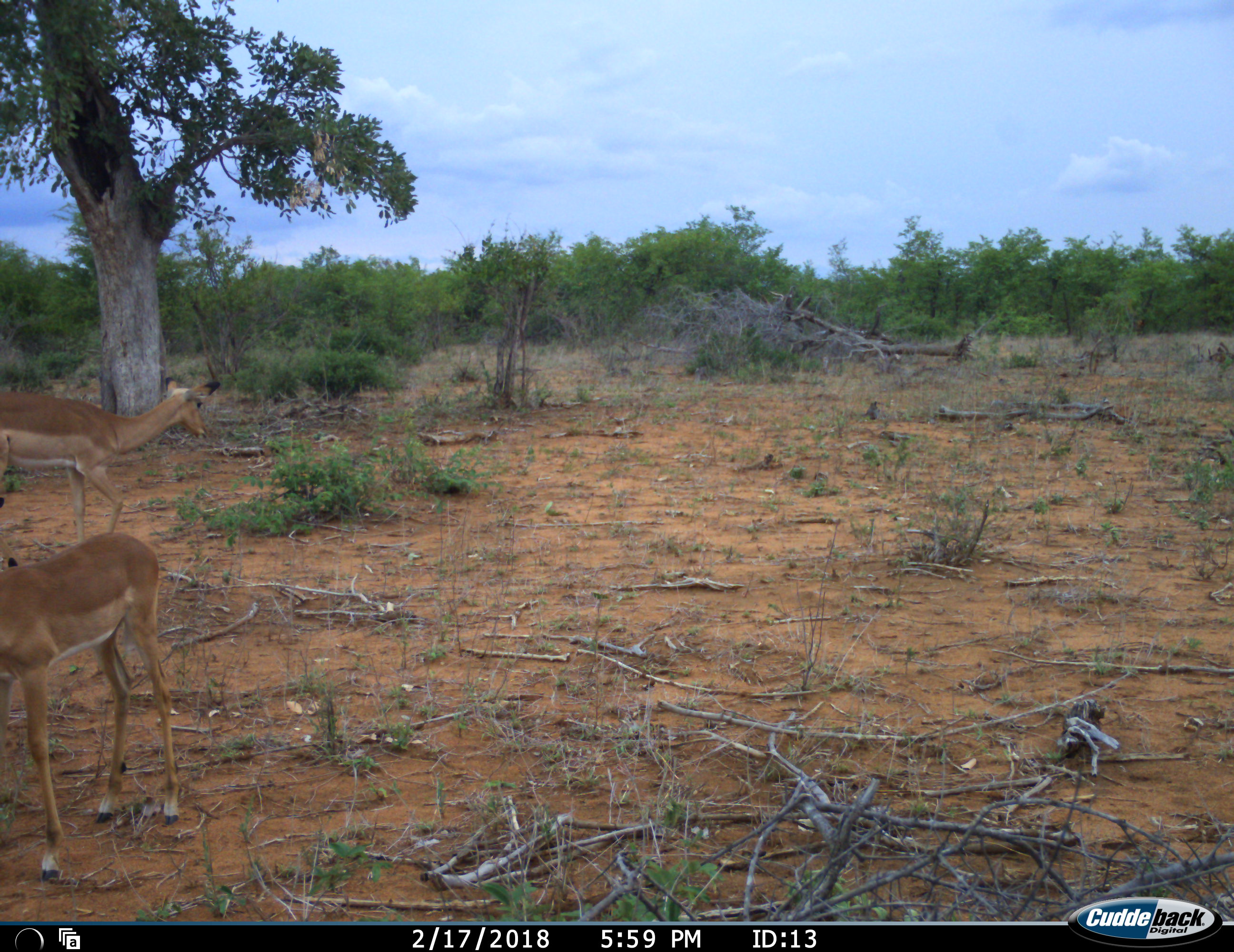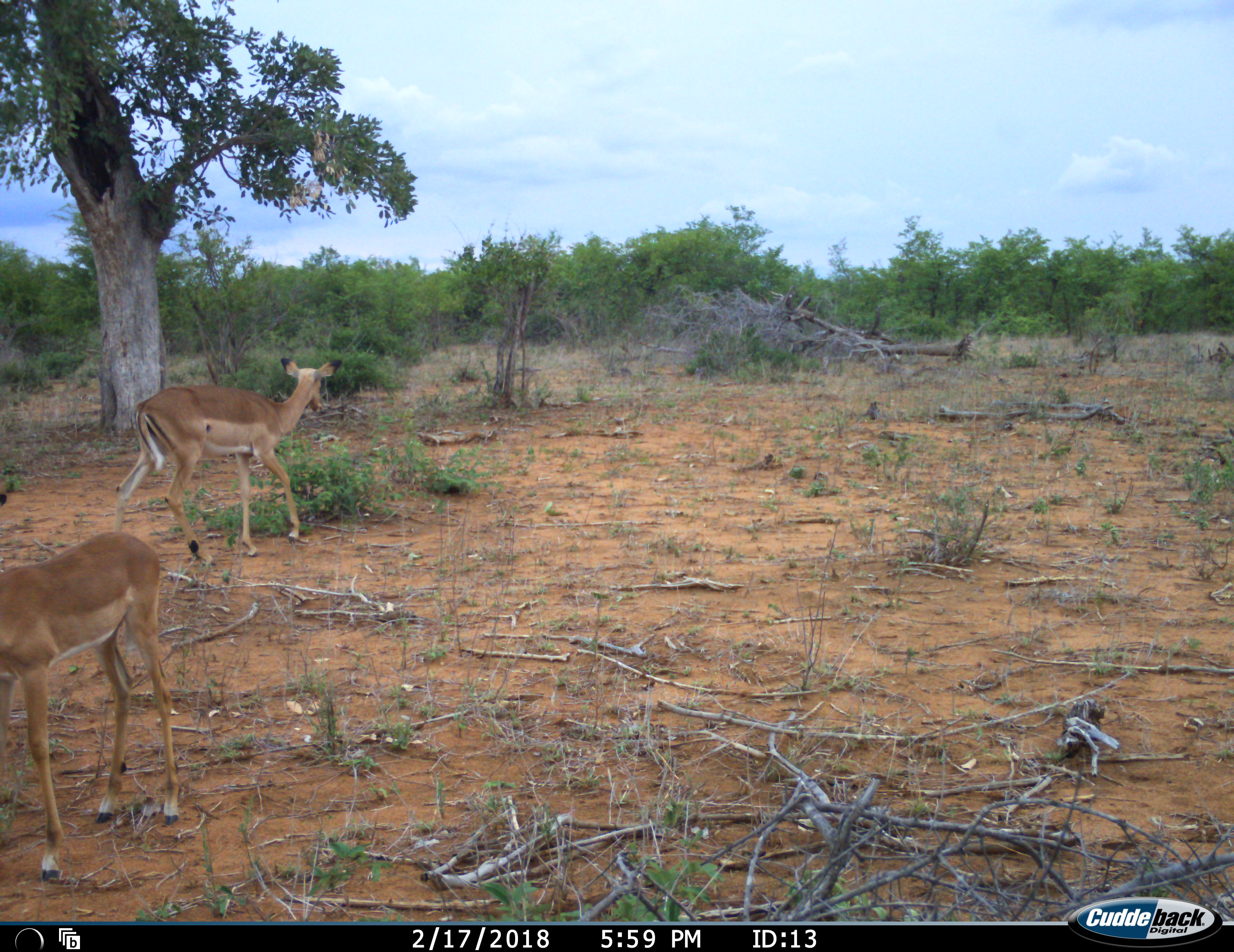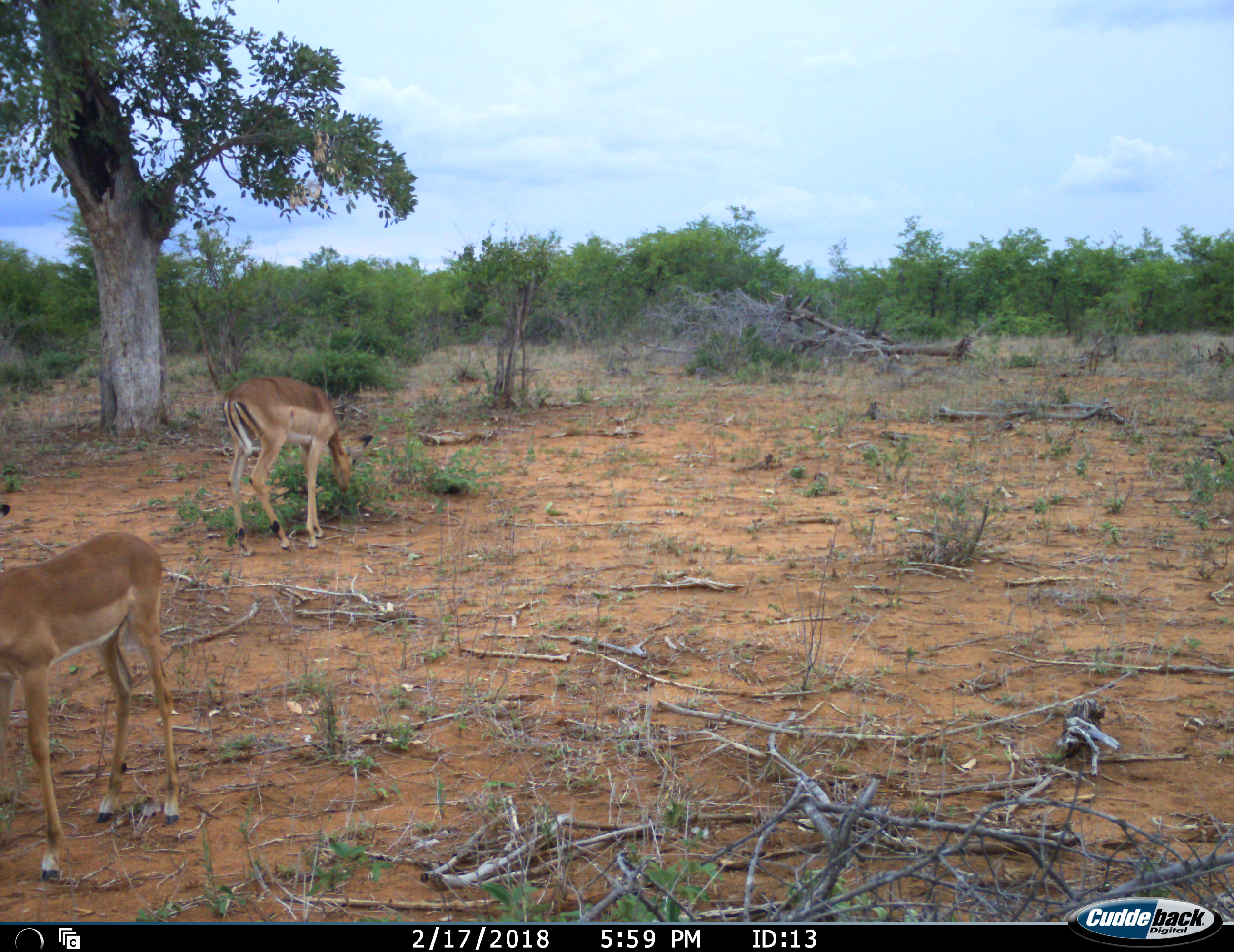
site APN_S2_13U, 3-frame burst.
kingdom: Animalia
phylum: Chordata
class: Mammalia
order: Artiodactyla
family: Bovidae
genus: Aepyceros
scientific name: Aepyceros melampus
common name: impala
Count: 2.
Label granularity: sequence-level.